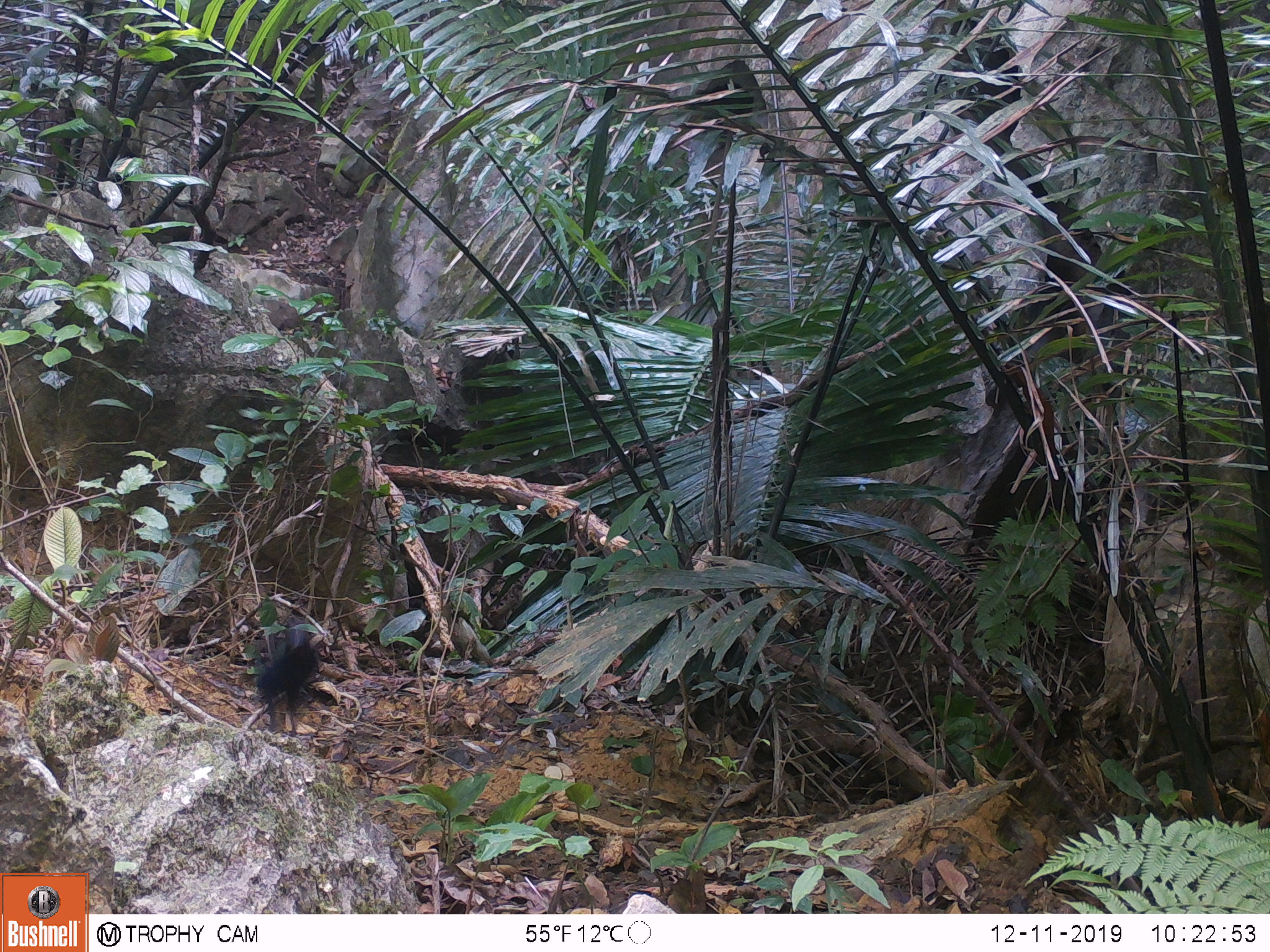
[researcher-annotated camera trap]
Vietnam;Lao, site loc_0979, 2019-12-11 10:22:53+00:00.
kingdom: Animalia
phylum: Chordata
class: Aves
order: Passeriformes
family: Muscicapidae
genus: Myophonus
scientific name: Myophonus caeruleus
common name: blue whistling thrush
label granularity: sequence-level